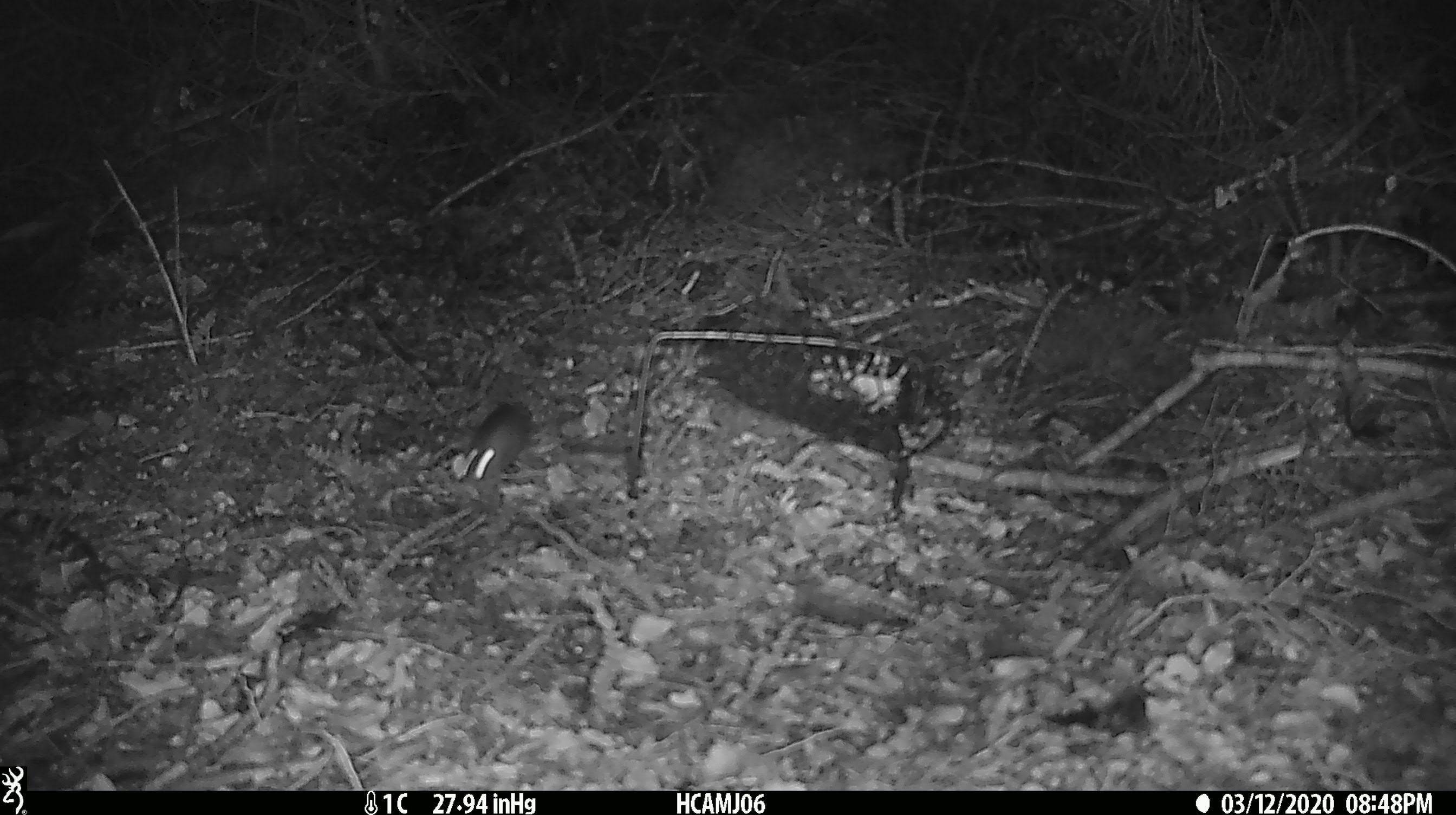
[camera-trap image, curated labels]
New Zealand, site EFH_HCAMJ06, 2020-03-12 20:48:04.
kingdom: Animalia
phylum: Chordata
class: Mammalia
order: Rodentia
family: Muridae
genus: Mus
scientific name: Mus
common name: mouse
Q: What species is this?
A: Mouse (Mus).